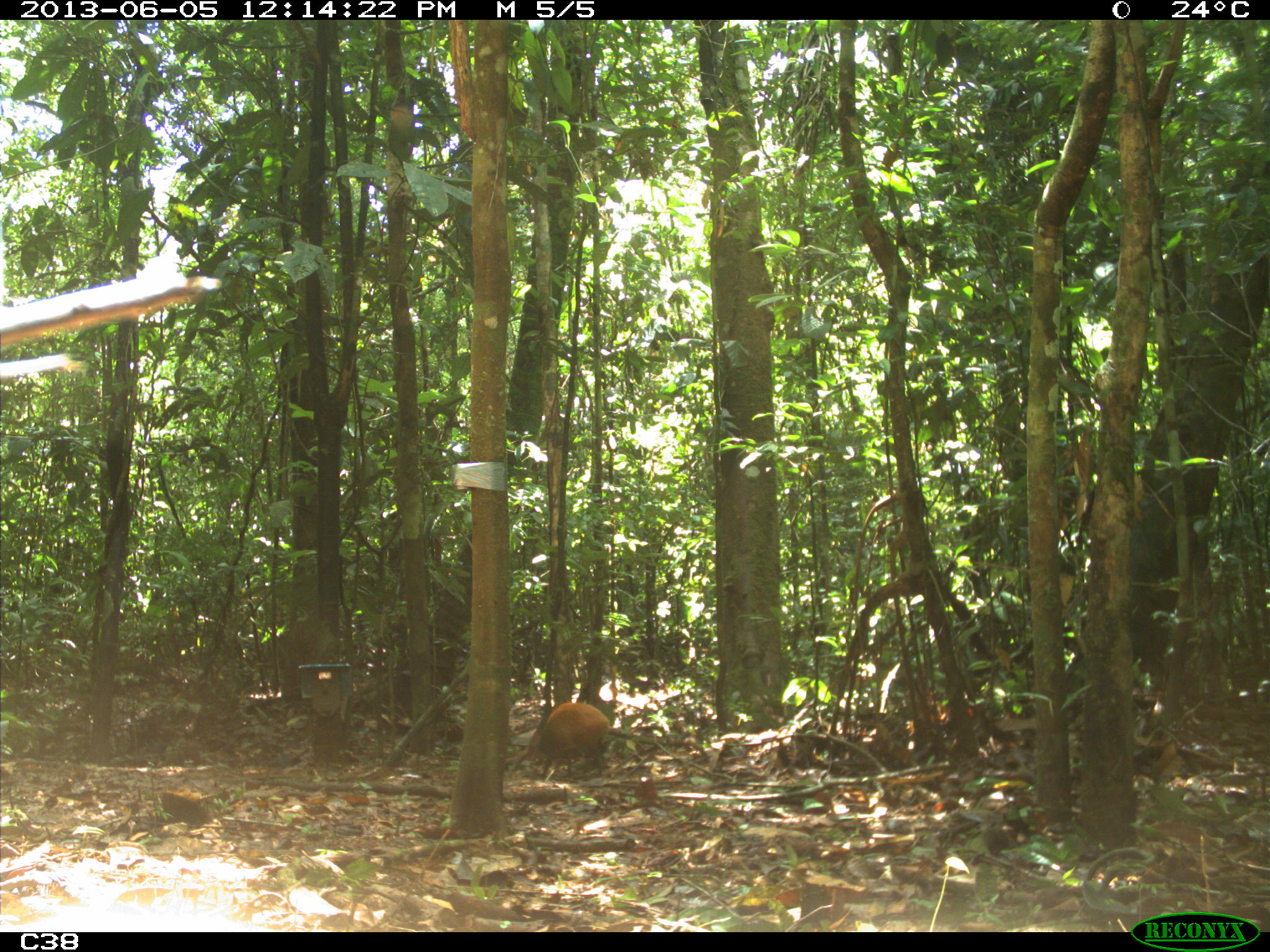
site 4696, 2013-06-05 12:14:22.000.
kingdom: Animalia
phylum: Chordata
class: Mammalia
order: Rodentia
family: Dasyproctidae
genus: Dasyprocta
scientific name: Dasyprocta leporina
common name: red-rumped agouti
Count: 1.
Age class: adult.